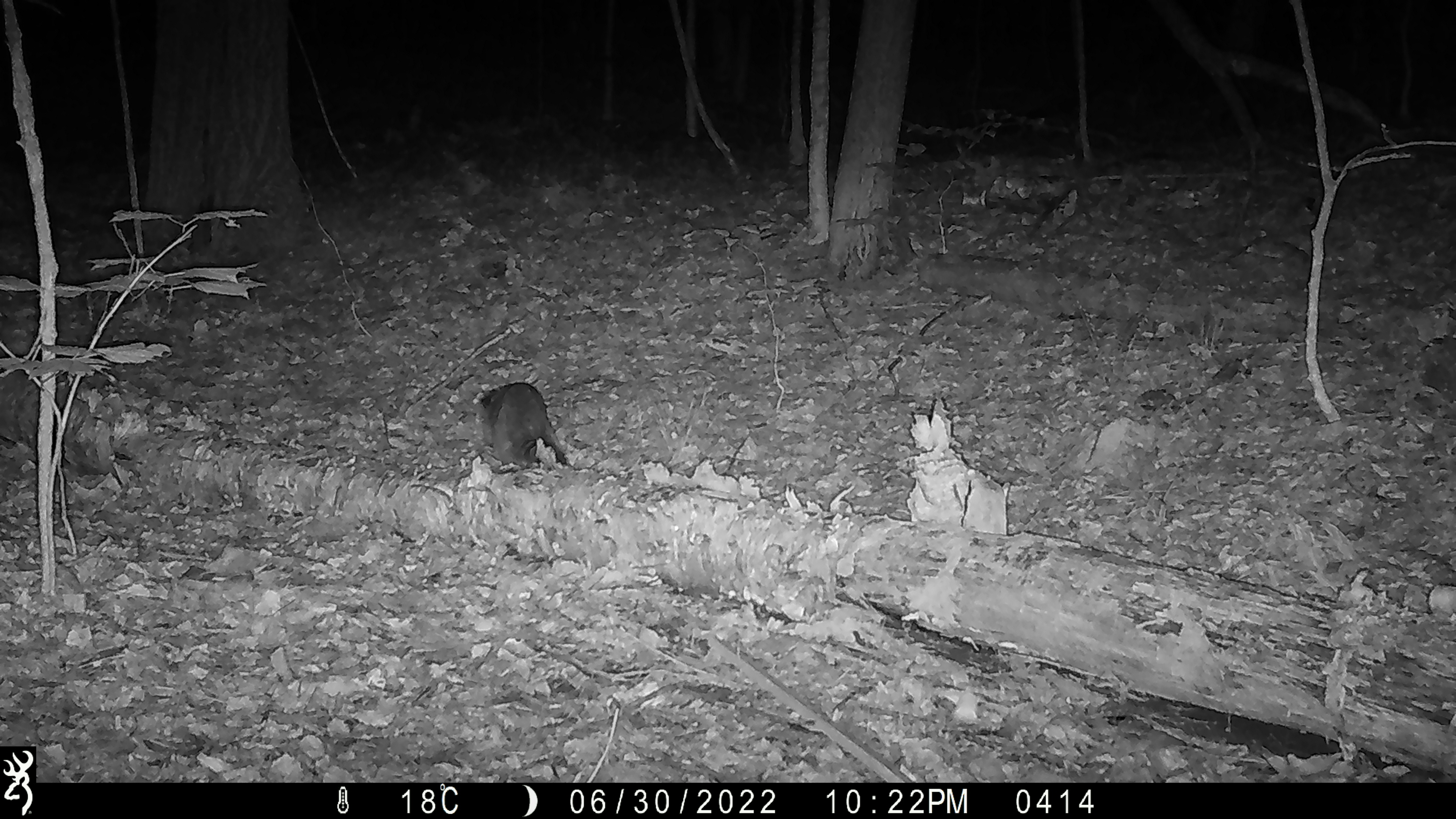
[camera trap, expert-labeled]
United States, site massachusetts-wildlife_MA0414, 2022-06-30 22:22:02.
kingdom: Animalia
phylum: Chordata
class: Mammalia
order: Carnivora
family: Procyonidae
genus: Procyon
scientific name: Procyon lotor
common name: raccoon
Raccoon (Procyon lotor).